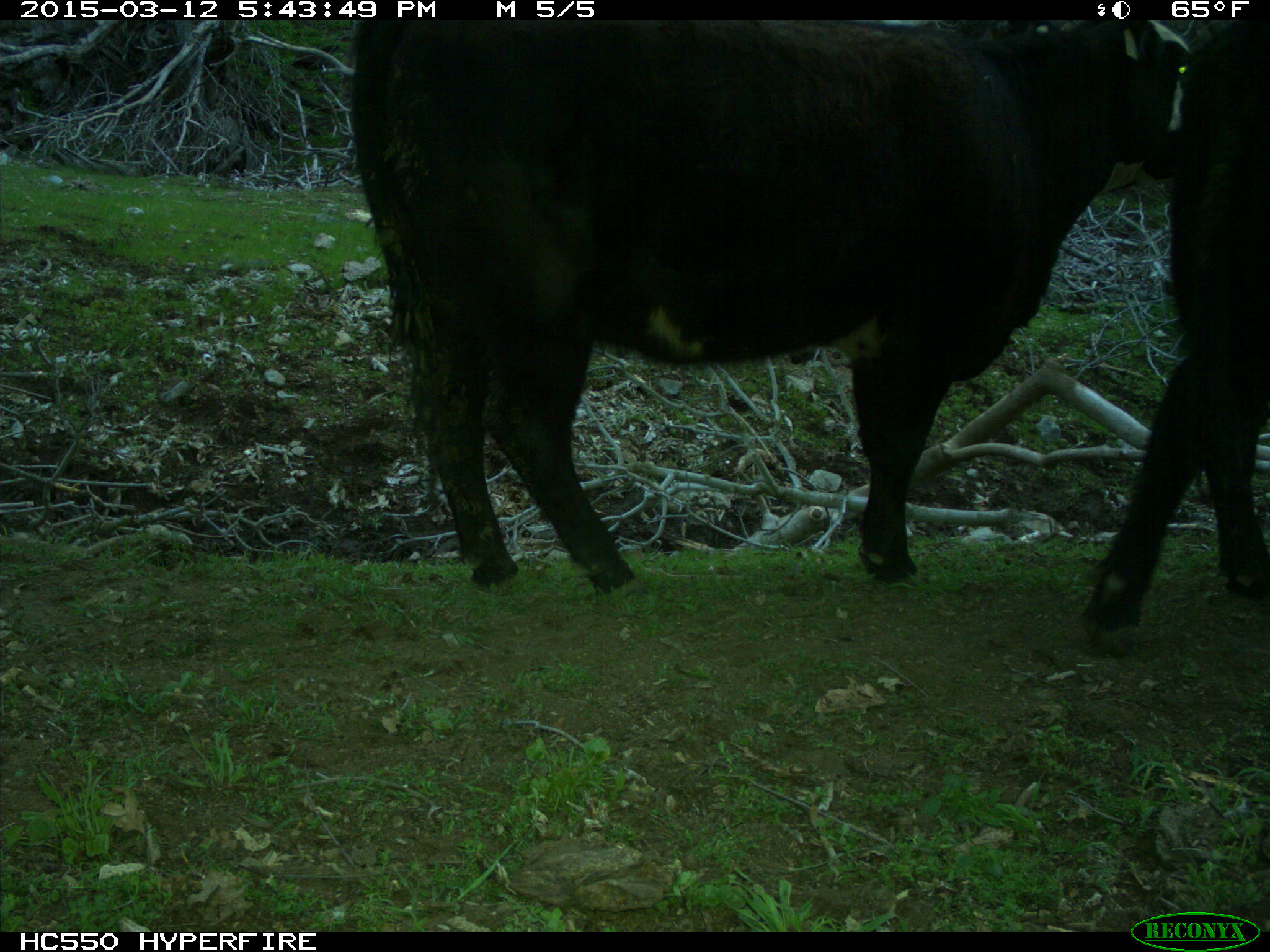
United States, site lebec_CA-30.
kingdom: Animalia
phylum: Chordata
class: Mammalia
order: Artiodactyla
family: Bovidae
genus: Bos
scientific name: Bos taurus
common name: domestic cow